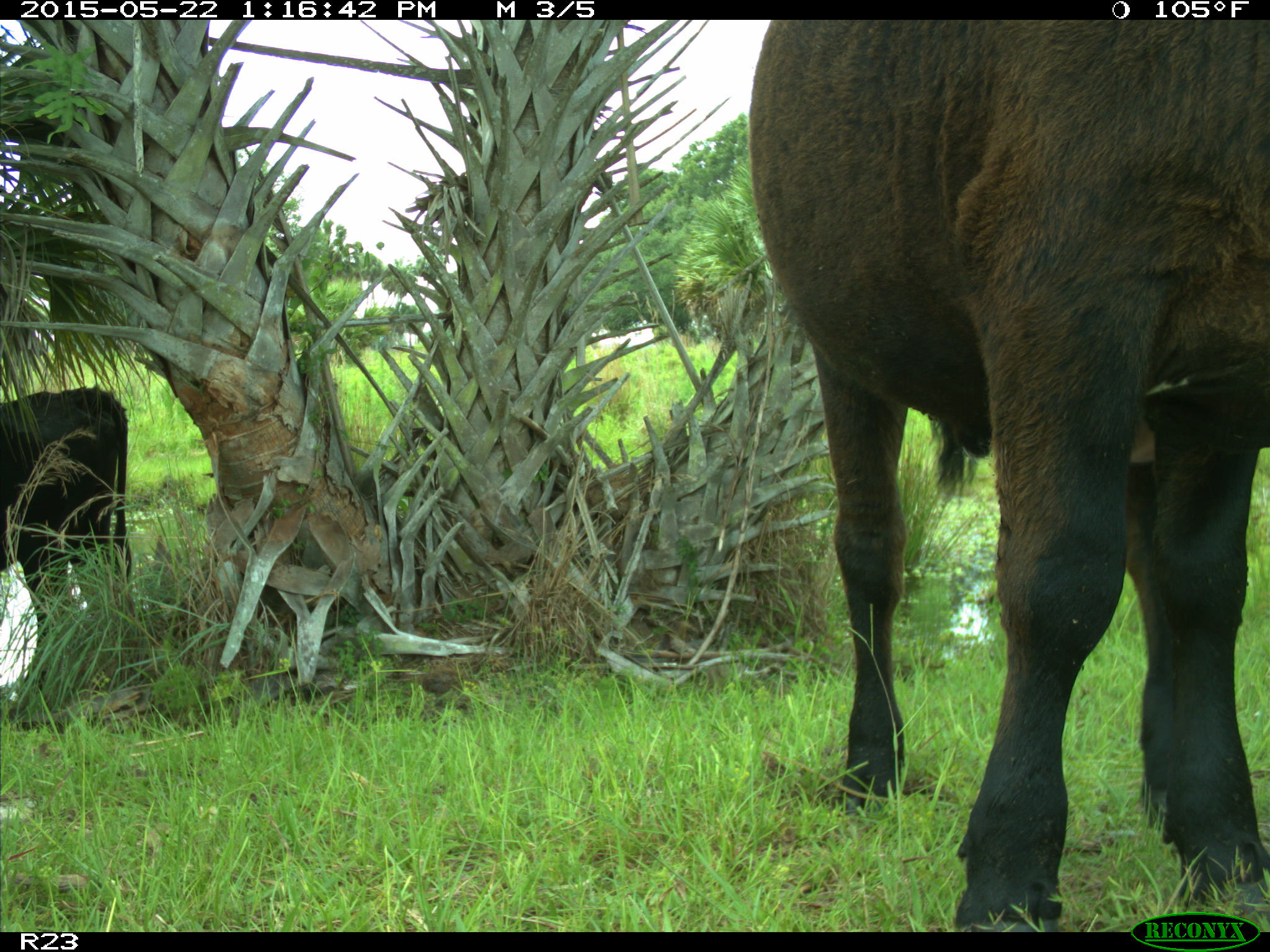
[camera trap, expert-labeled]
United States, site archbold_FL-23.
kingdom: Animalia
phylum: Chordata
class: Mammalia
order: Artiodactyla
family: Bovidae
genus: Bos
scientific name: Bos taurus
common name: domestic cow